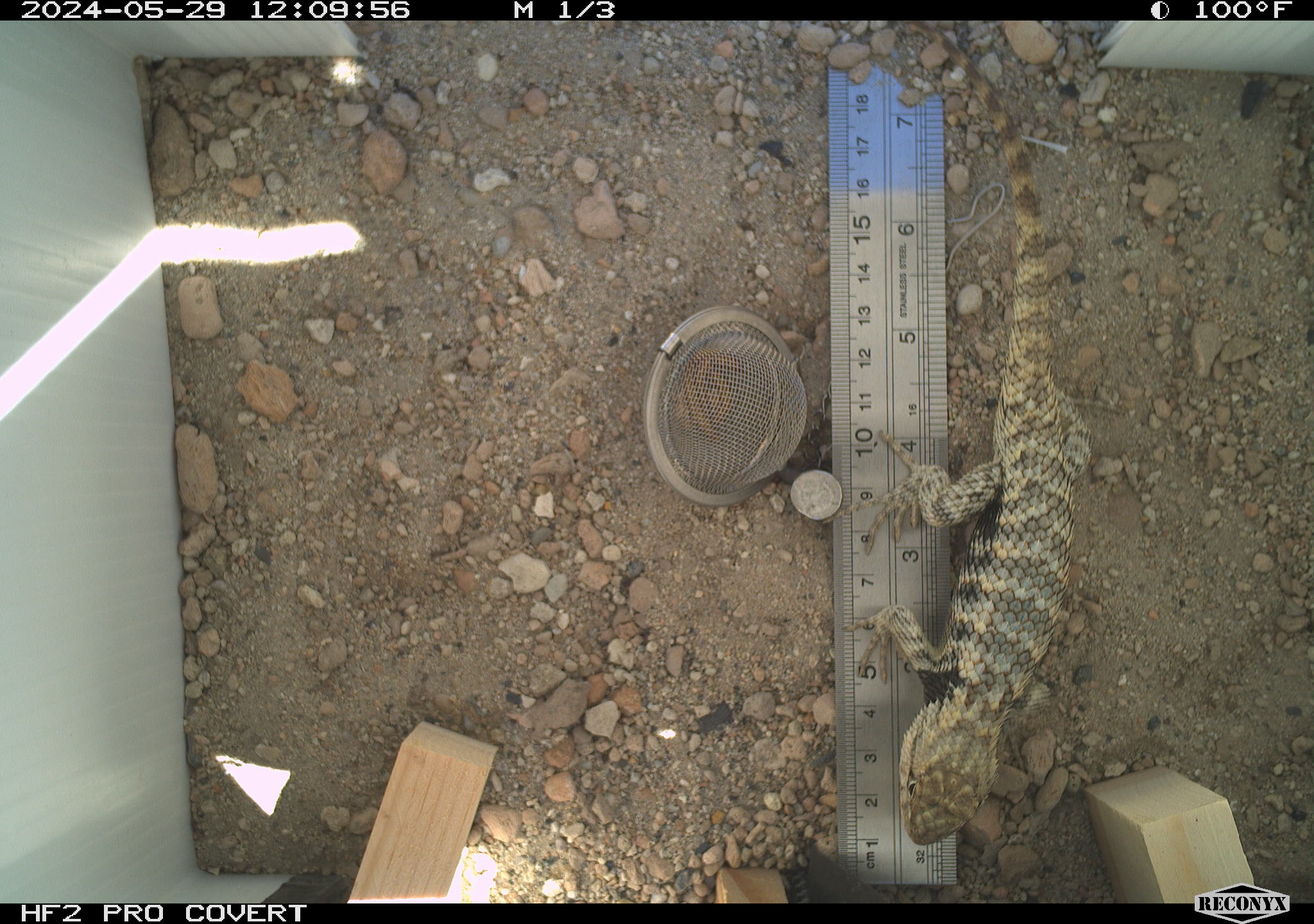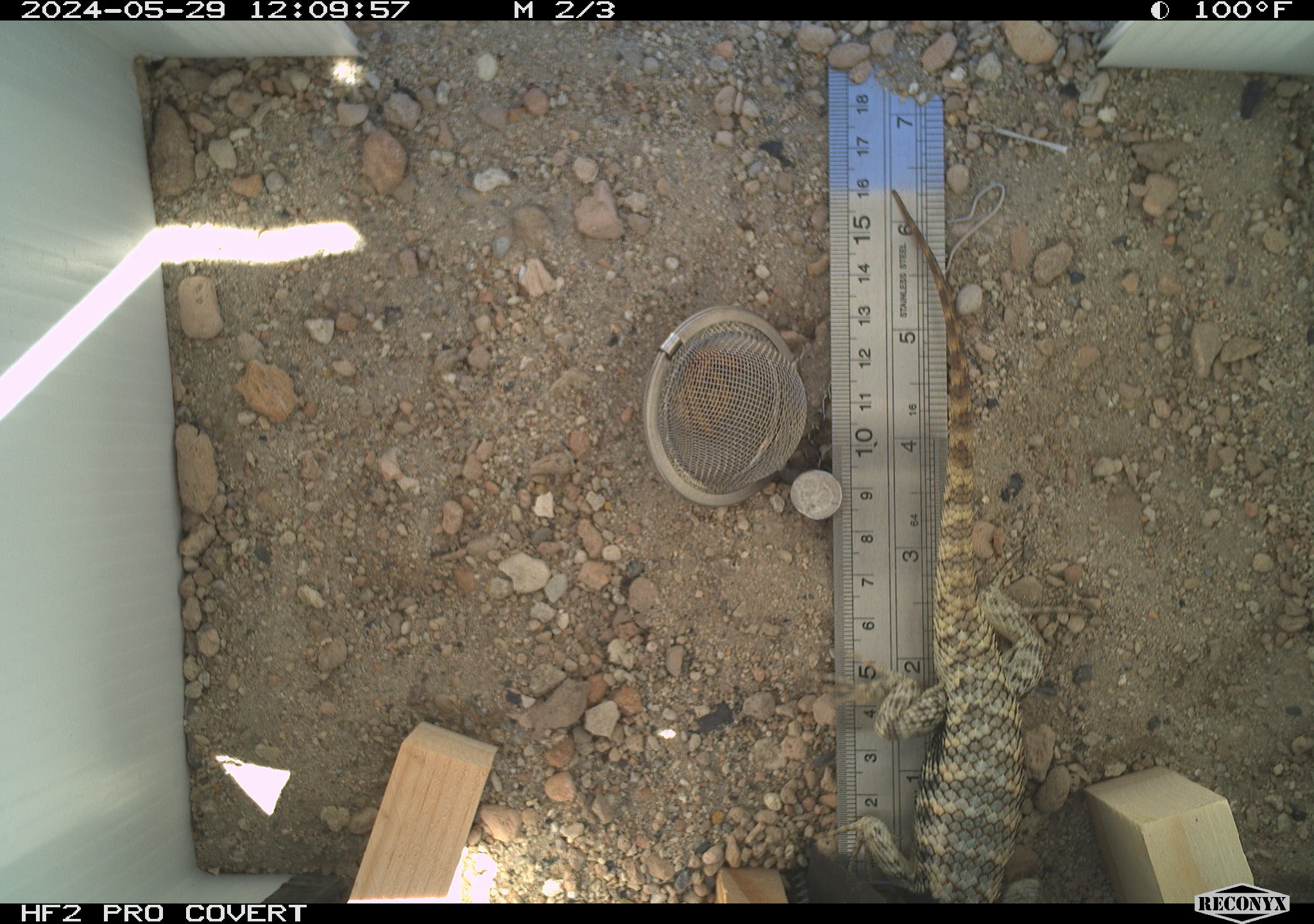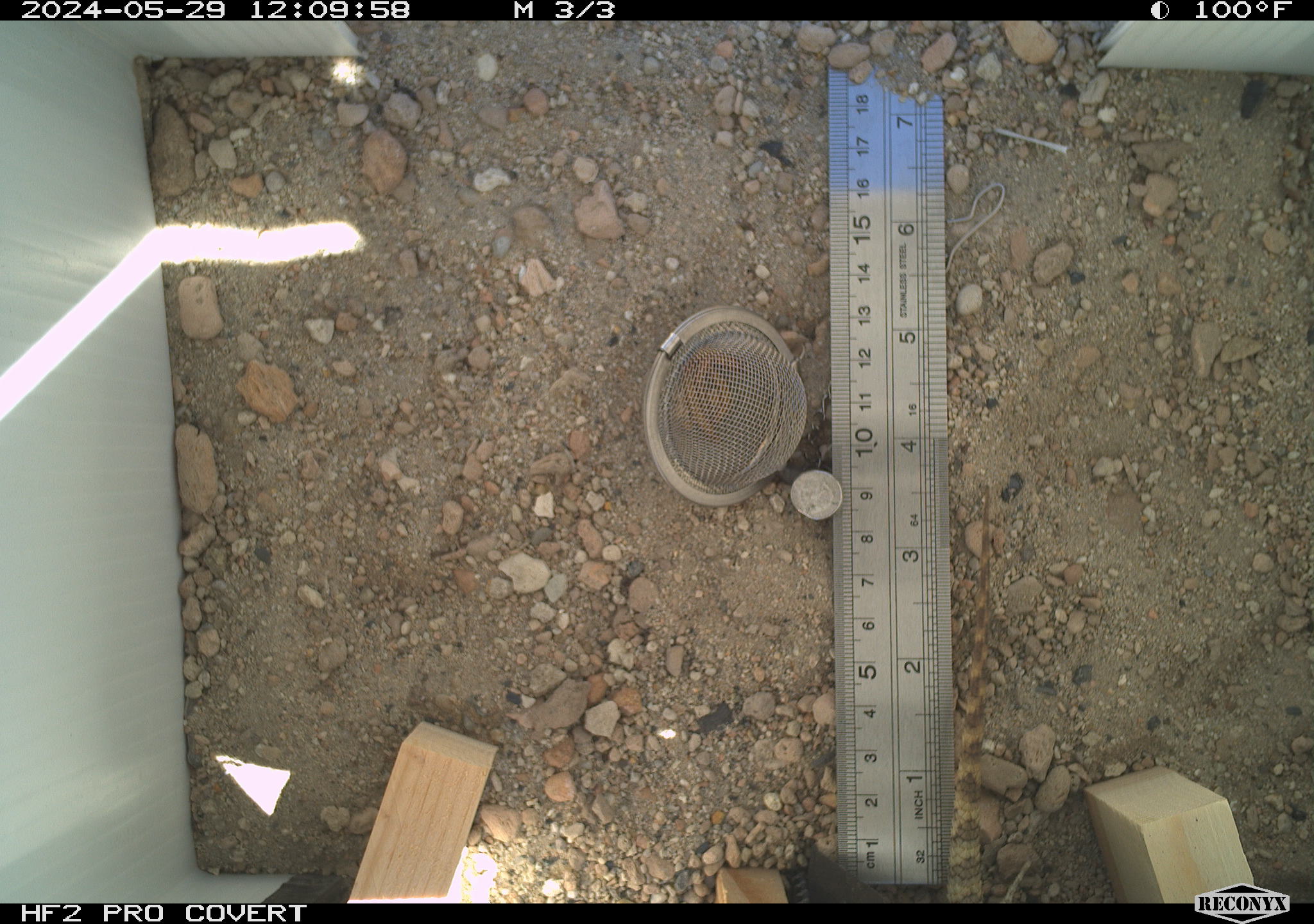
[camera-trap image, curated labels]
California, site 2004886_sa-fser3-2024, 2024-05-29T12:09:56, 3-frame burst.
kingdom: Animalia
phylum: Chordata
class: Reptilia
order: Squamata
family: Phrynosomatidae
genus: Sceloporus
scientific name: Sceloporus magister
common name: desert spiny lizard